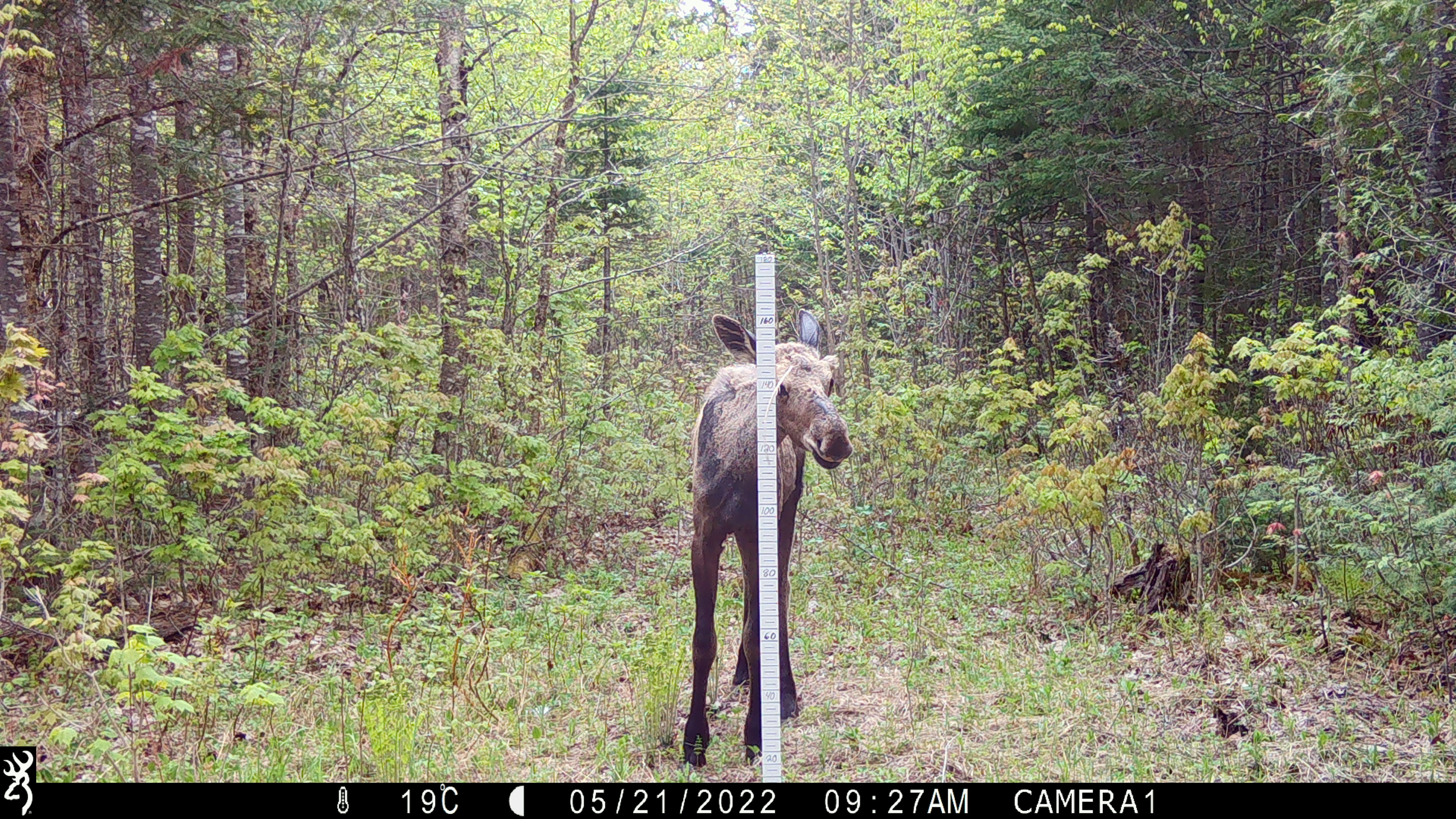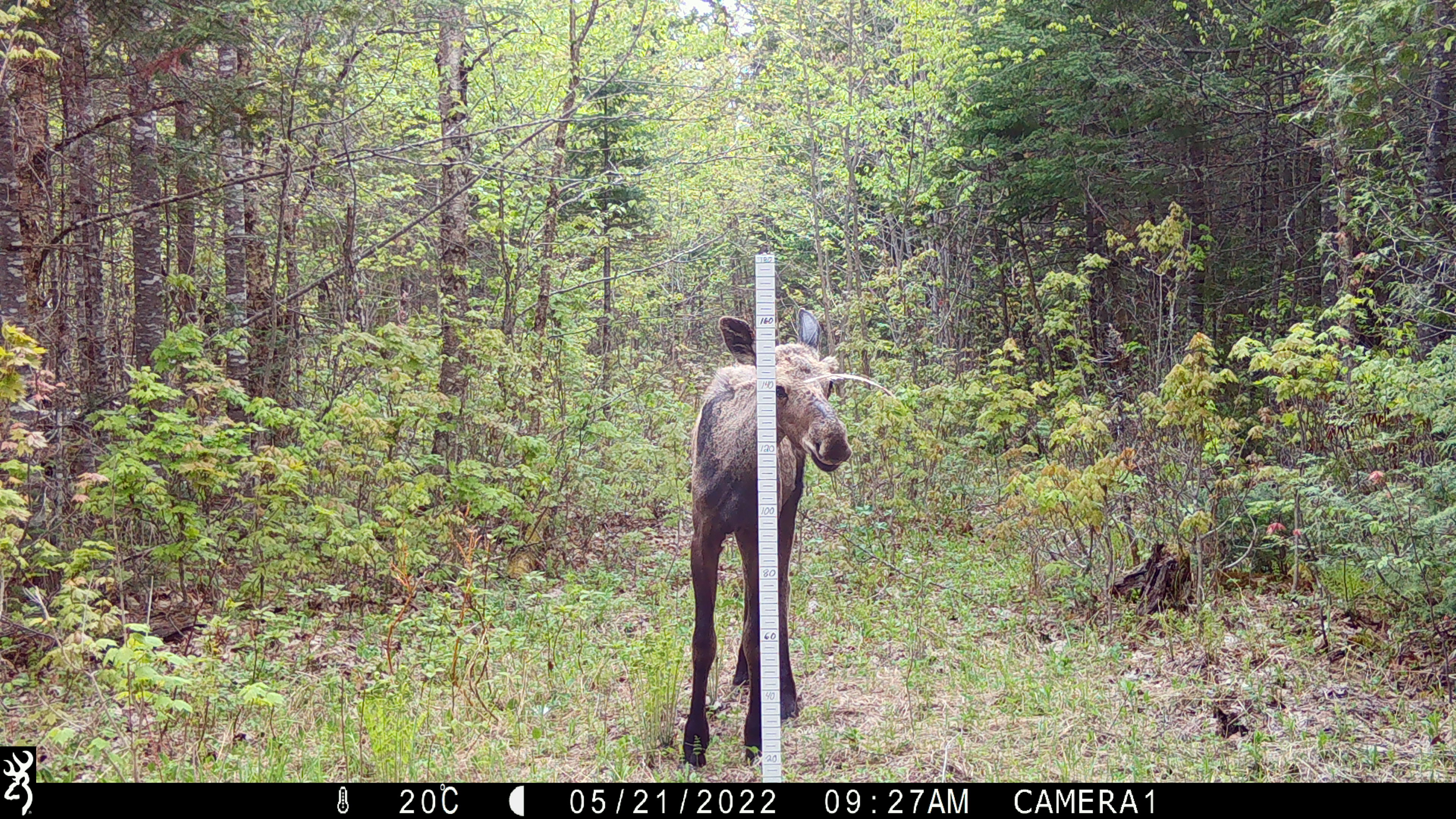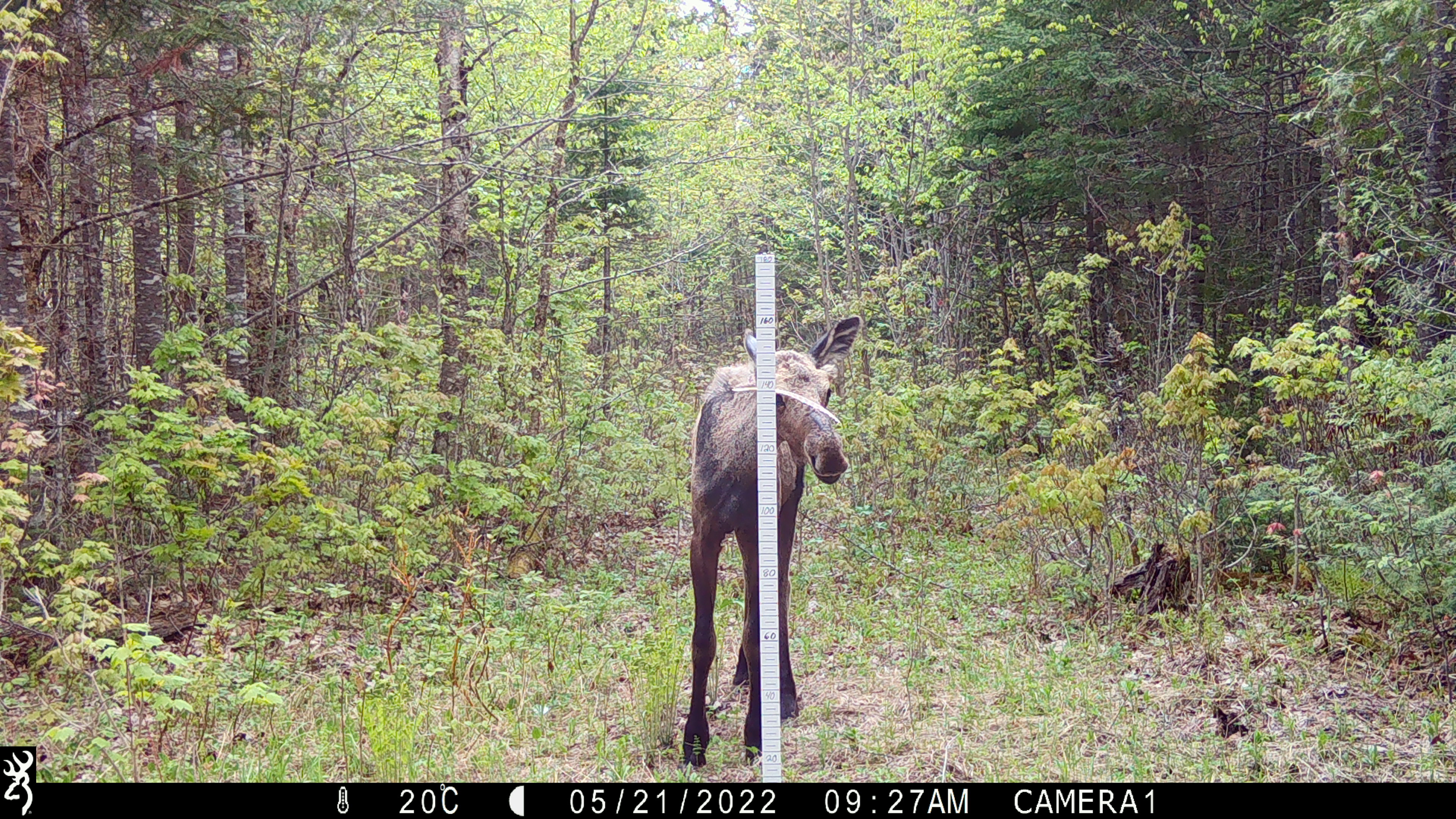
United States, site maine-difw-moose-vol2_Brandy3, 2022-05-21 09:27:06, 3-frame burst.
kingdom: Animalia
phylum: Chordata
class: Mammalia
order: Artiodactyla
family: Cervidae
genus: Alces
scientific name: Alces alces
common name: moose